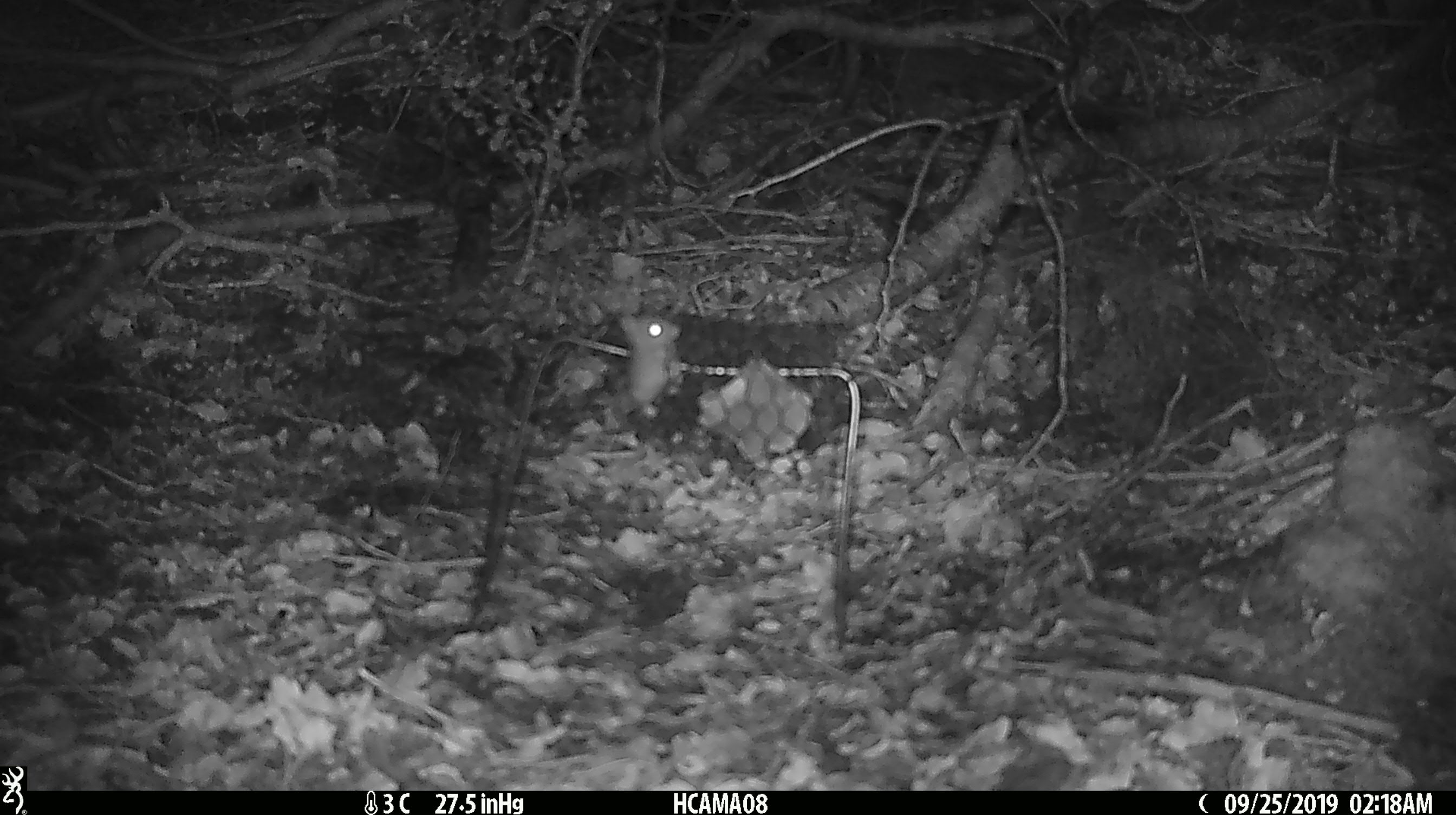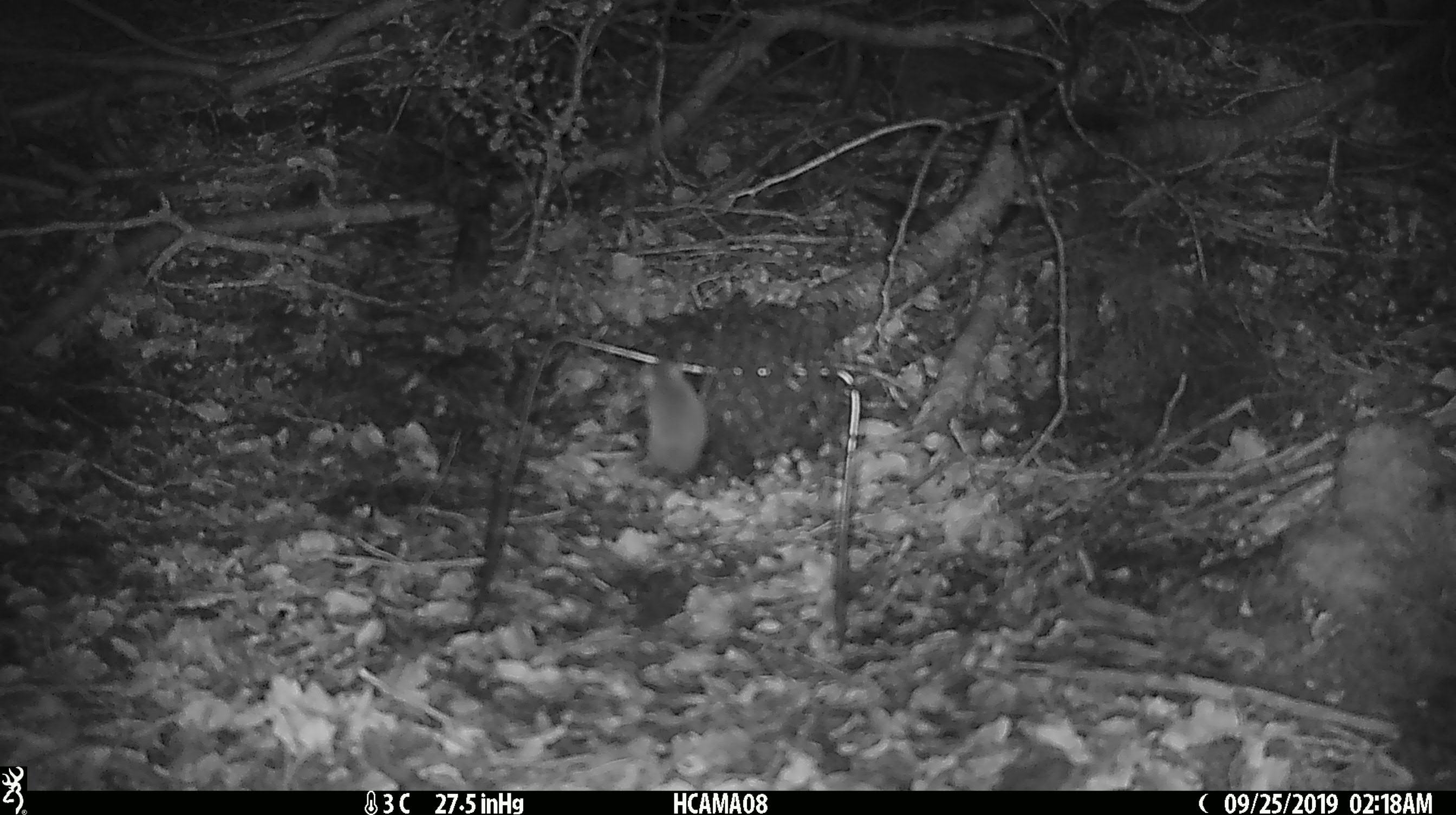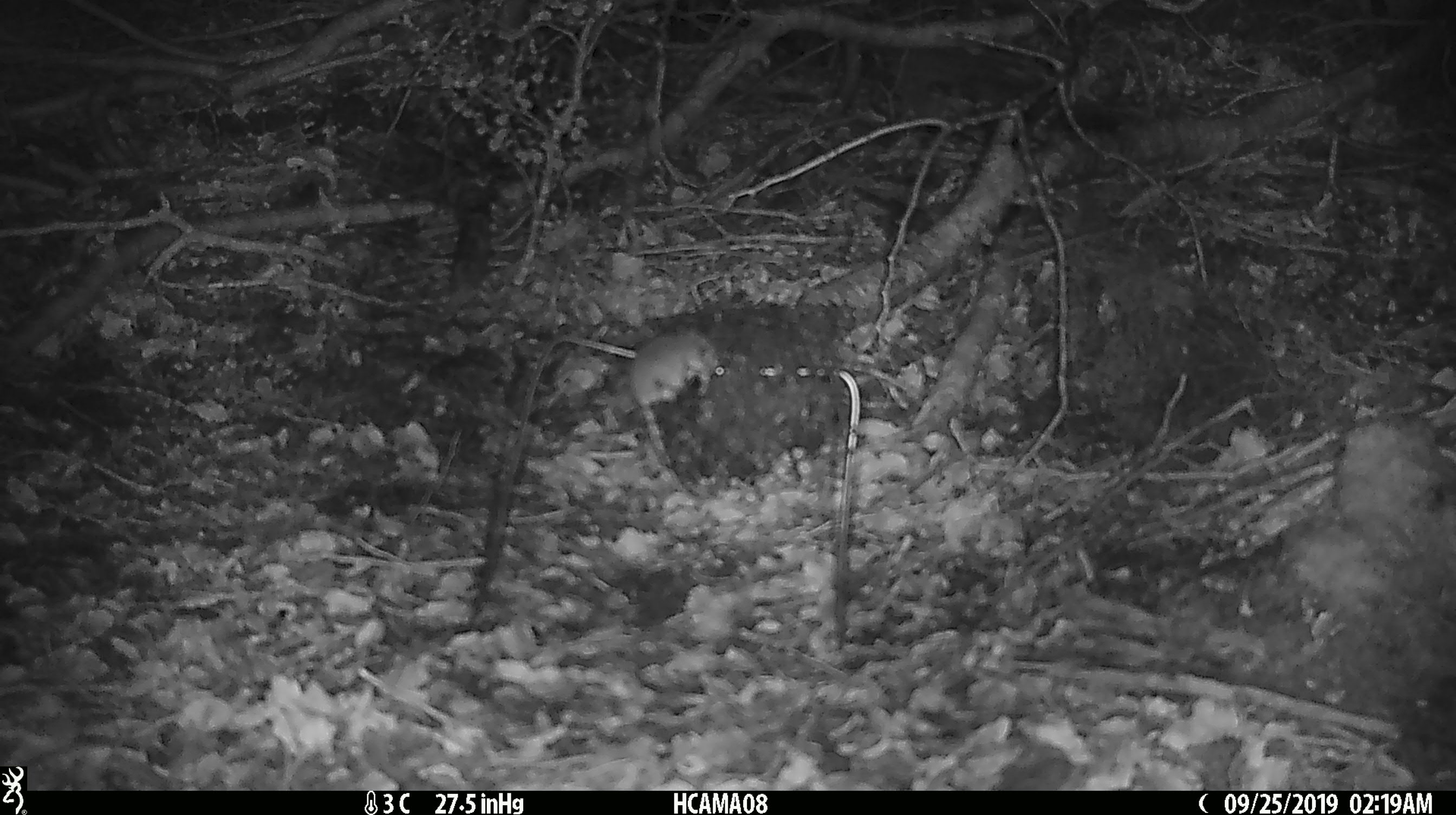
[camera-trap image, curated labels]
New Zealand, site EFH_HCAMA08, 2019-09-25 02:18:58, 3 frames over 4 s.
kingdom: Animalia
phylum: Chordata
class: Mammalia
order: Rodentia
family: Muridae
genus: Mus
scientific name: Mus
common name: mouse